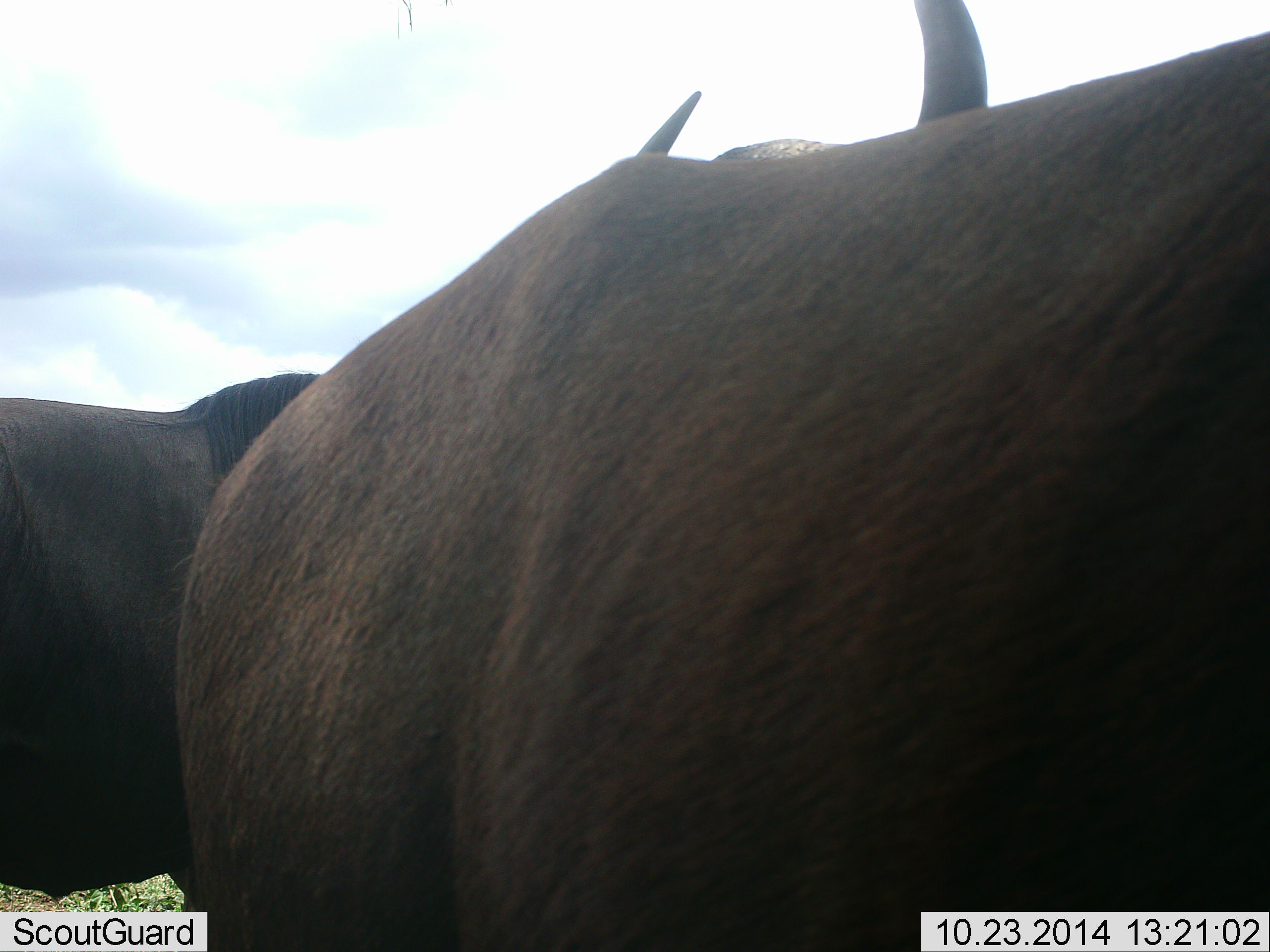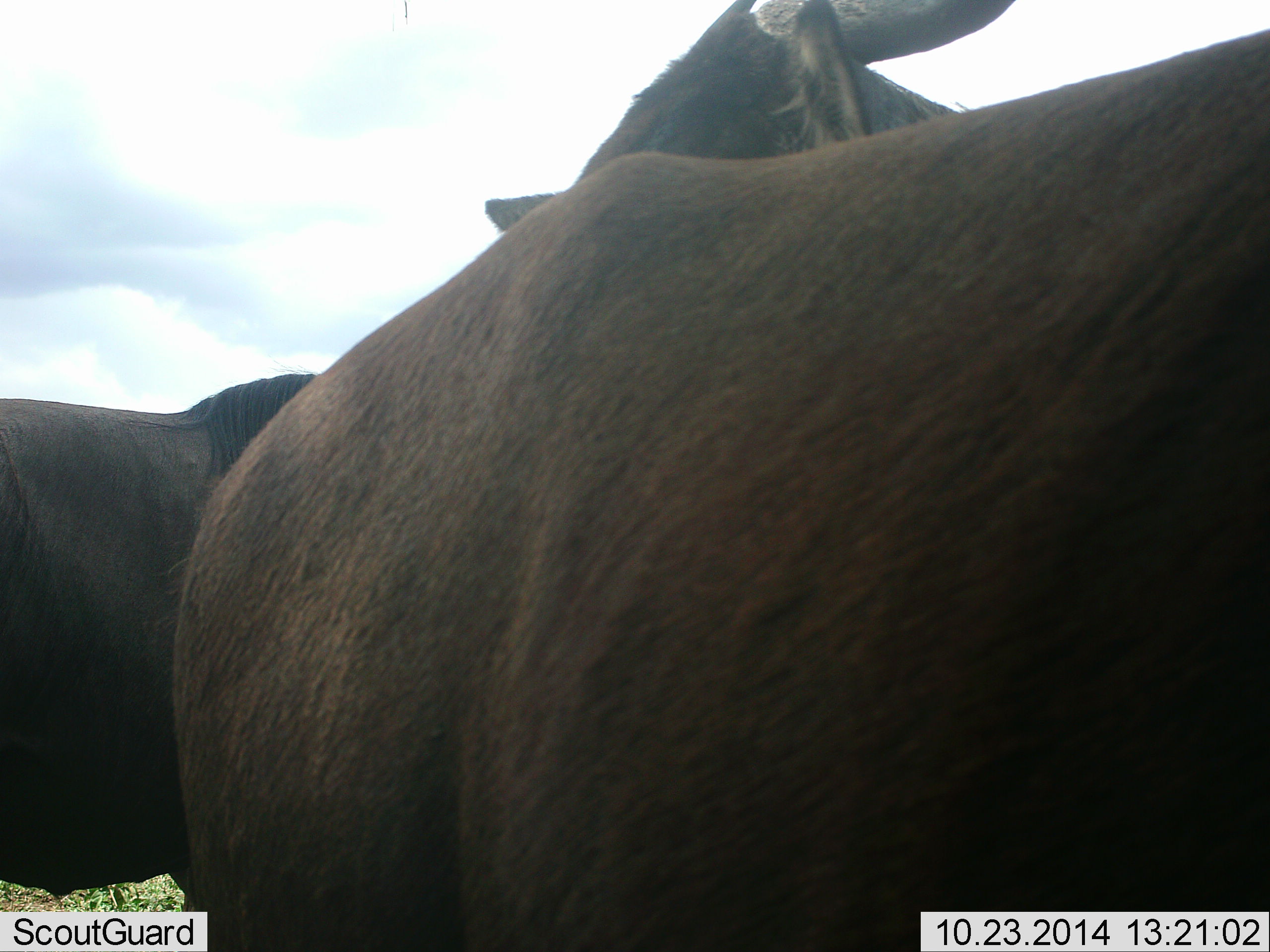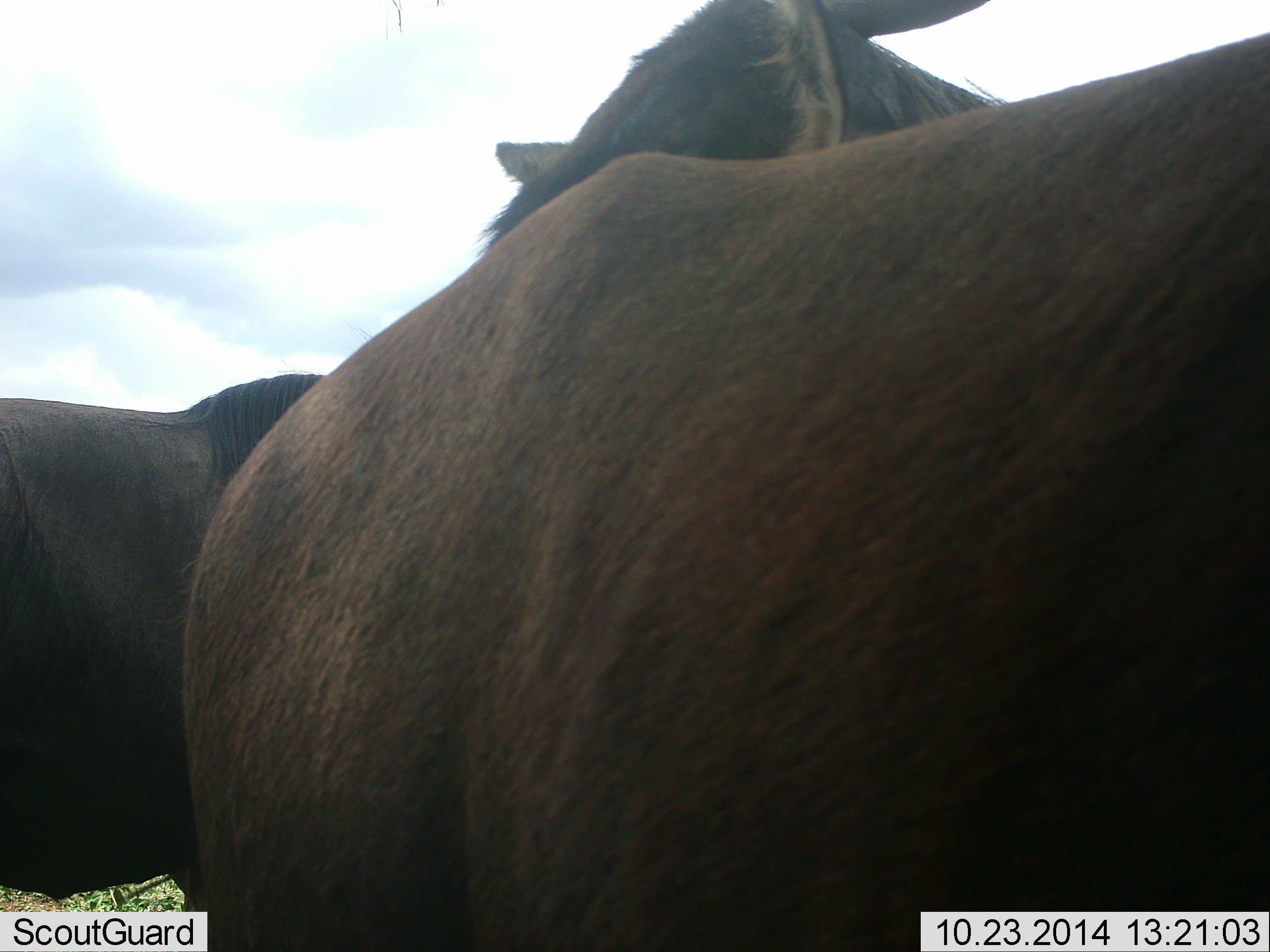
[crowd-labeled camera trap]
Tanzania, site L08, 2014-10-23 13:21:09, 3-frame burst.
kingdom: Animalia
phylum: Chordata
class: Mammalia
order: Artiodactyla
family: Bovidae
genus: Connochaetes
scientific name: Connochaetes taurinus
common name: blue wildebeest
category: wildebeest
Wildebeest (blue wildebeest) (Connochaetes taurinus), count 2. Behavior (volunteer vote fractions): standing 100%, resting 0%, moving 0%, interacting 0%. Young present (vote fraction): 0%. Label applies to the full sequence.